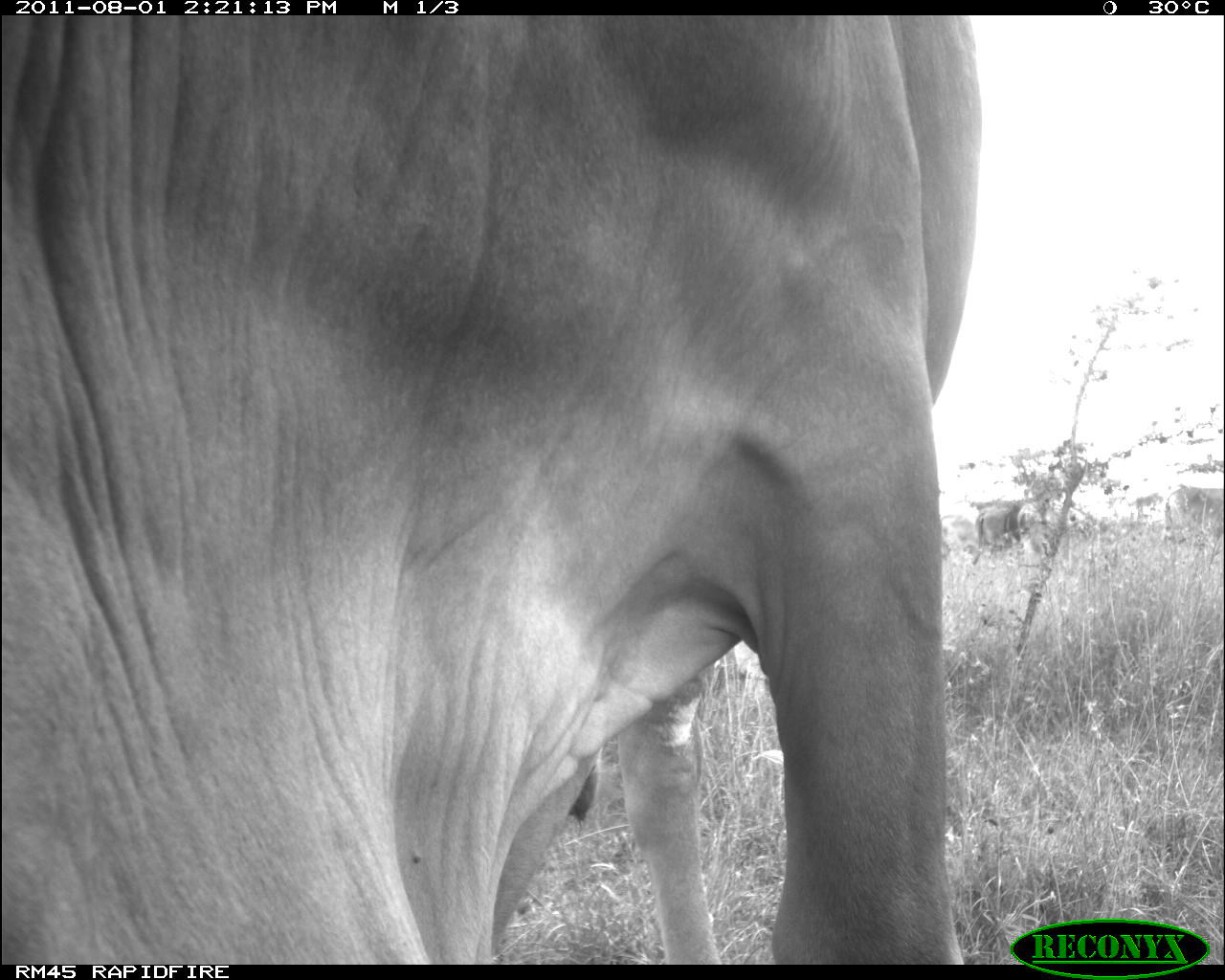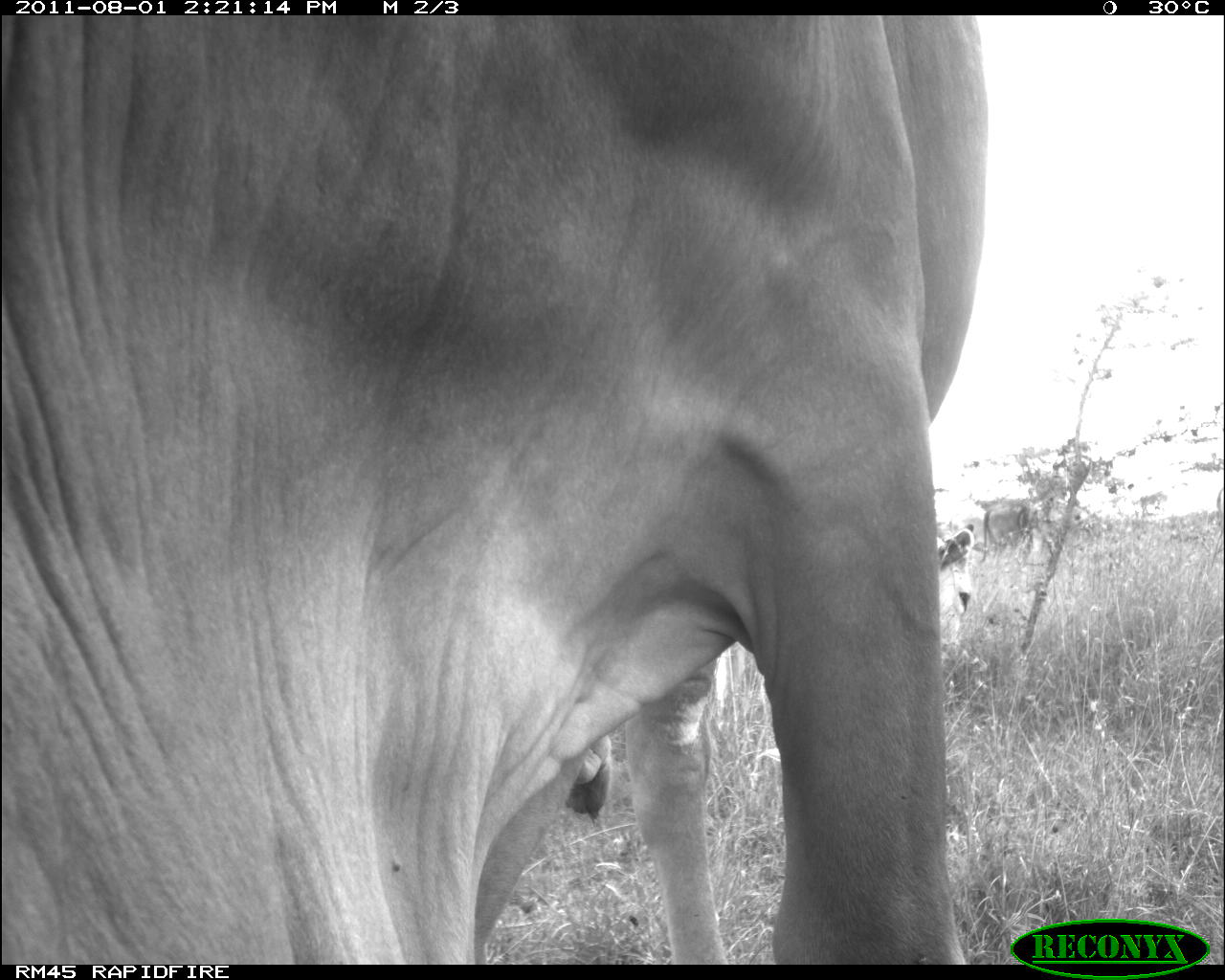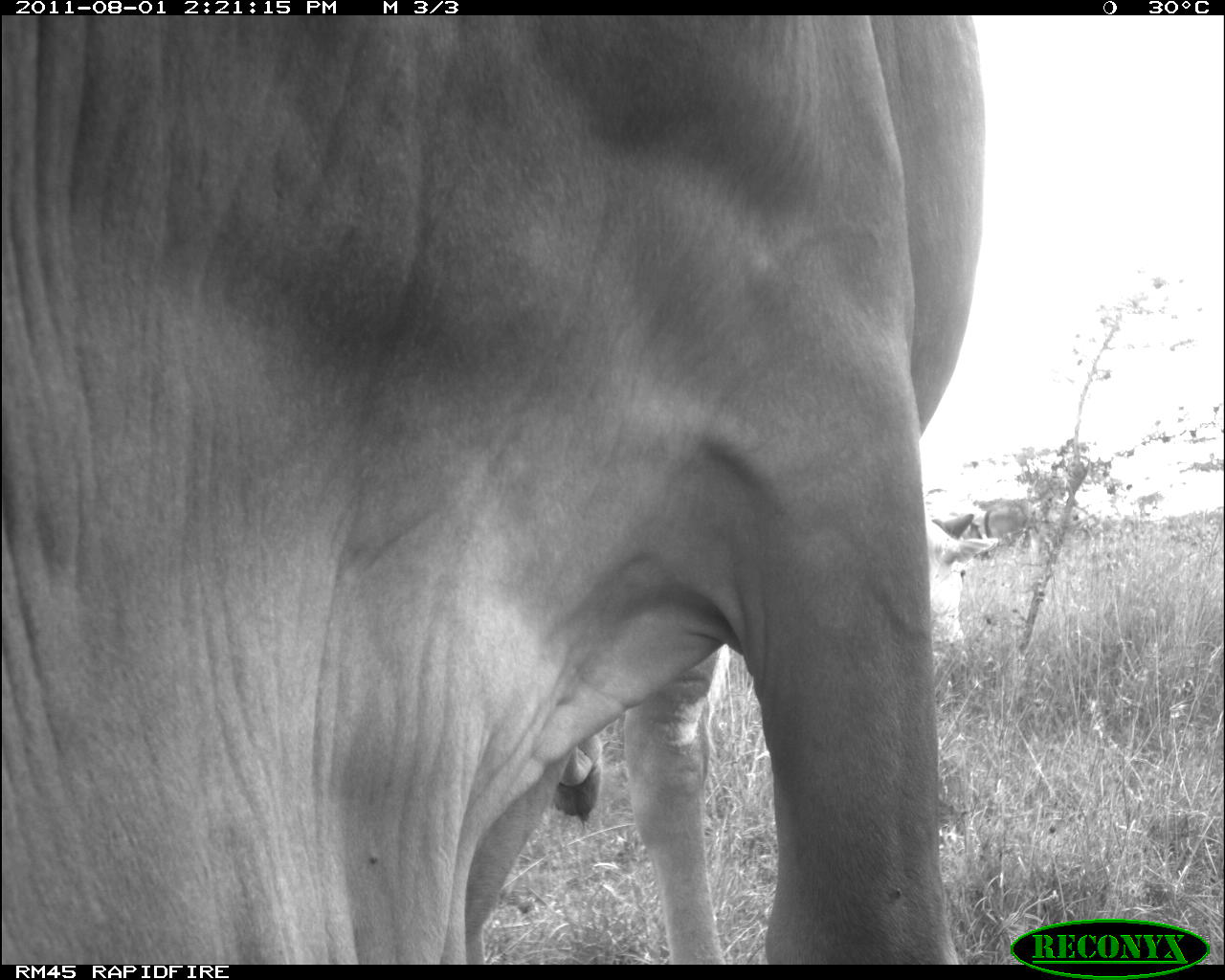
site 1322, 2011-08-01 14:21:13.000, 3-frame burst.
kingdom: Animalia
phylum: Chordata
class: Mammalia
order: Artiodactyla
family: Bovidae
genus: Bos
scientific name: Bos taurus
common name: domestic cattle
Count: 1.